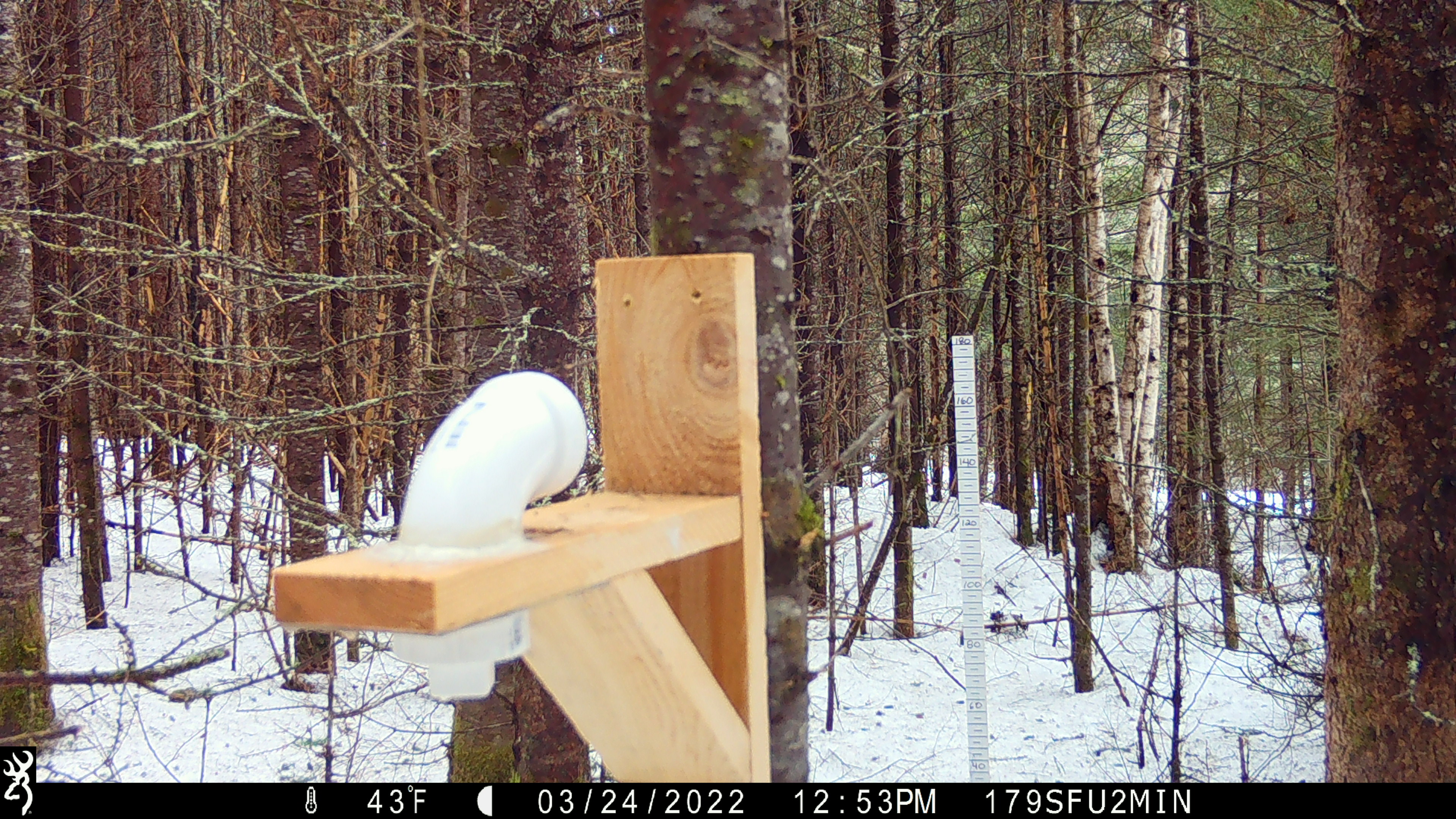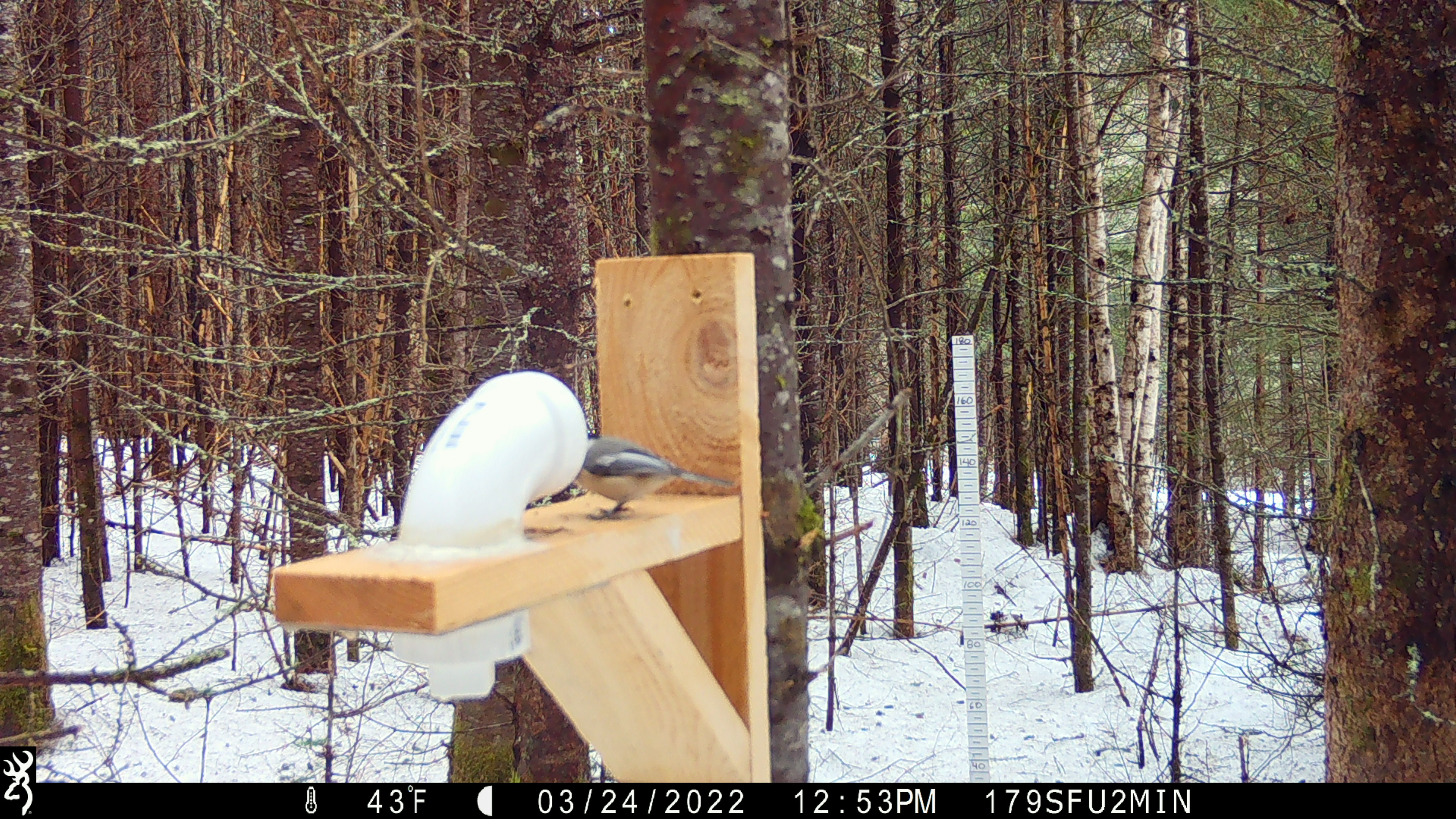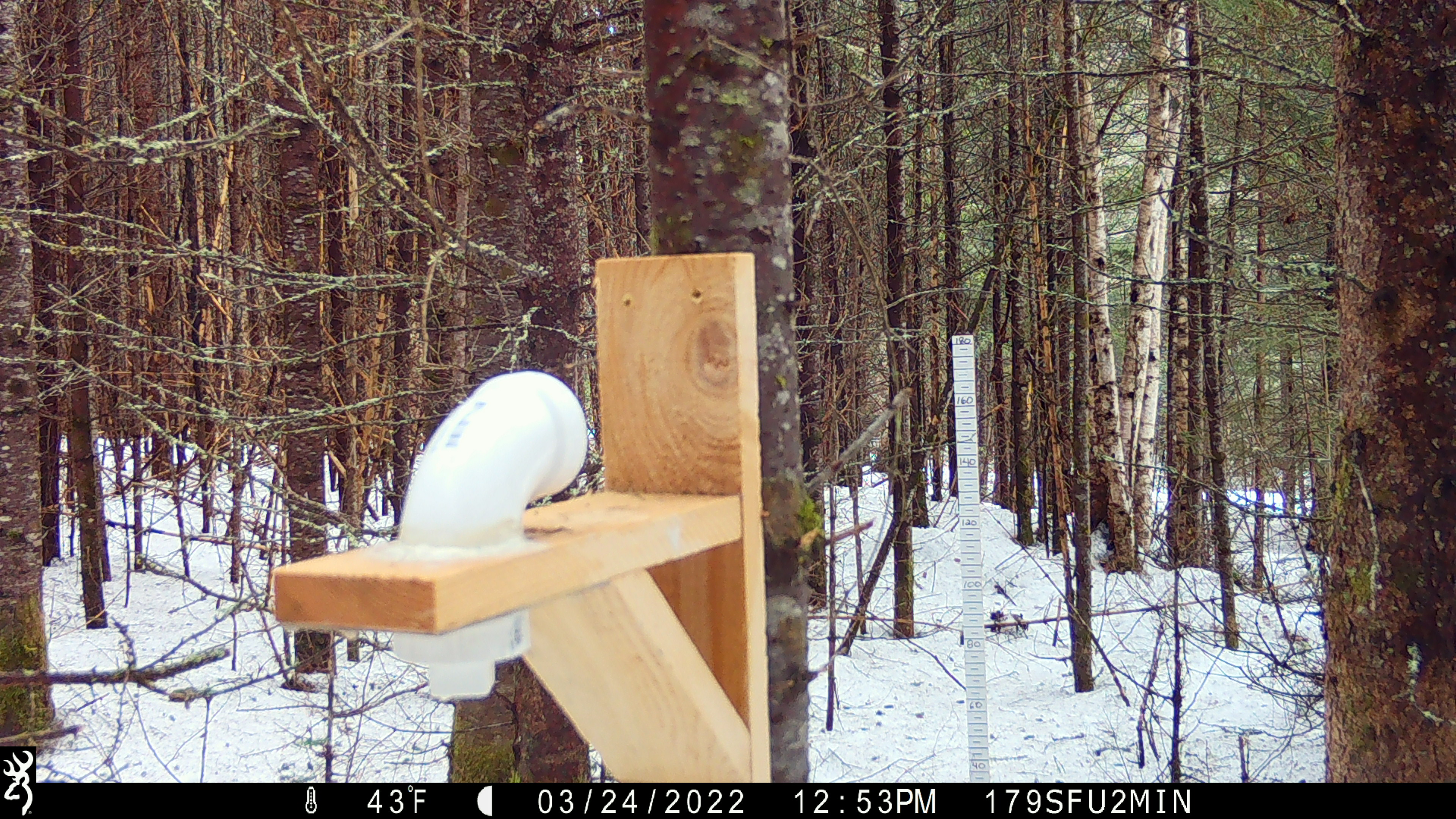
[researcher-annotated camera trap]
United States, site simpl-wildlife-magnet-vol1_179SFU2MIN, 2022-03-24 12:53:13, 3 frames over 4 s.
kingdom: Animalia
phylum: Chordata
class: Aves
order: Passeriformes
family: Paridae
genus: Poecile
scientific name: Poecile atricapillus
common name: black-capped chickadee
Black-capped chickadee (Poecile atricapillus).